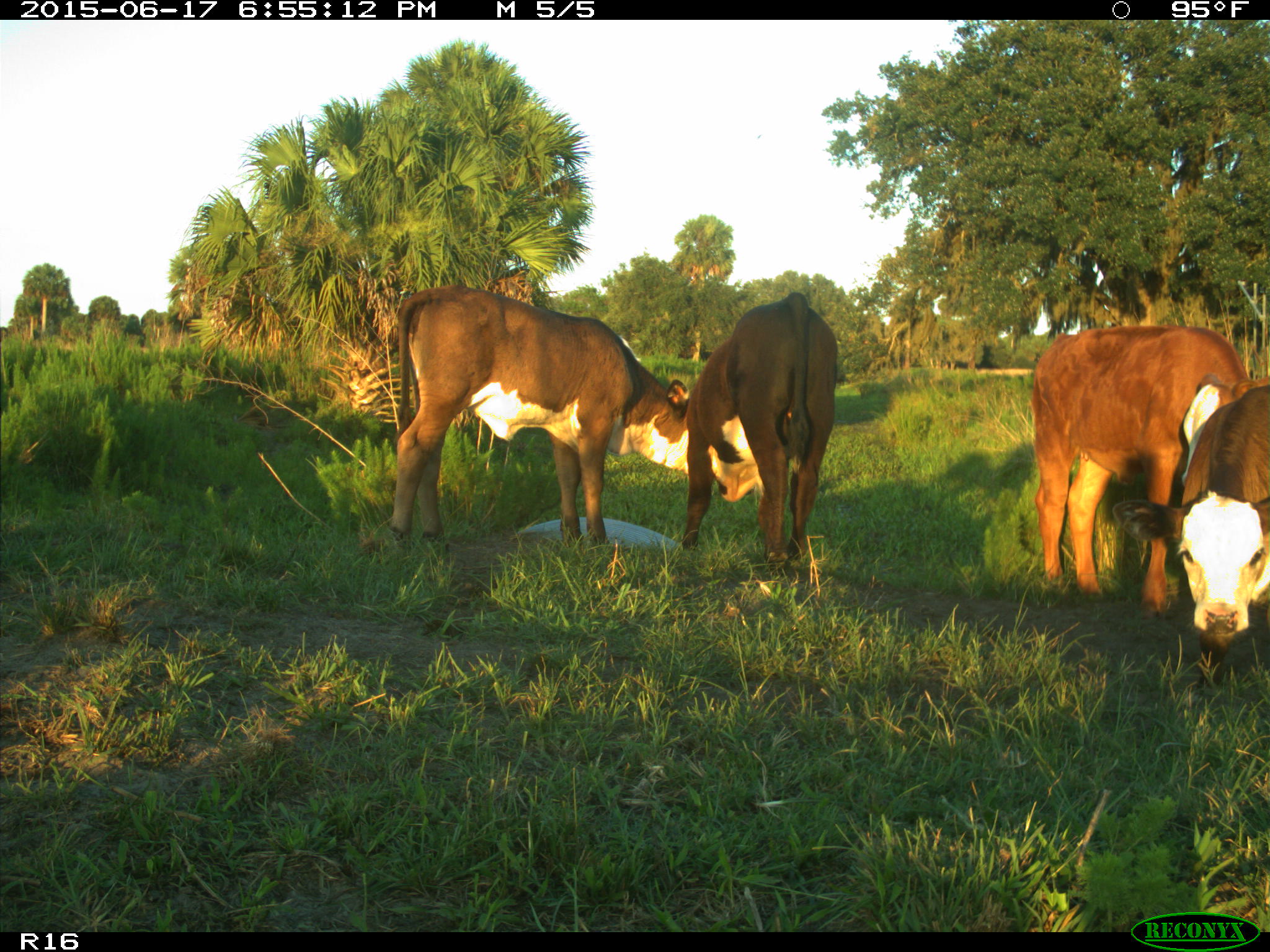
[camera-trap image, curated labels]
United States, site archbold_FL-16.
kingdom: Animalia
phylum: Chordata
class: Mammalia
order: Artiodactyla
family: Bovidae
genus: Bos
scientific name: Bos taurus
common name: domestic cow